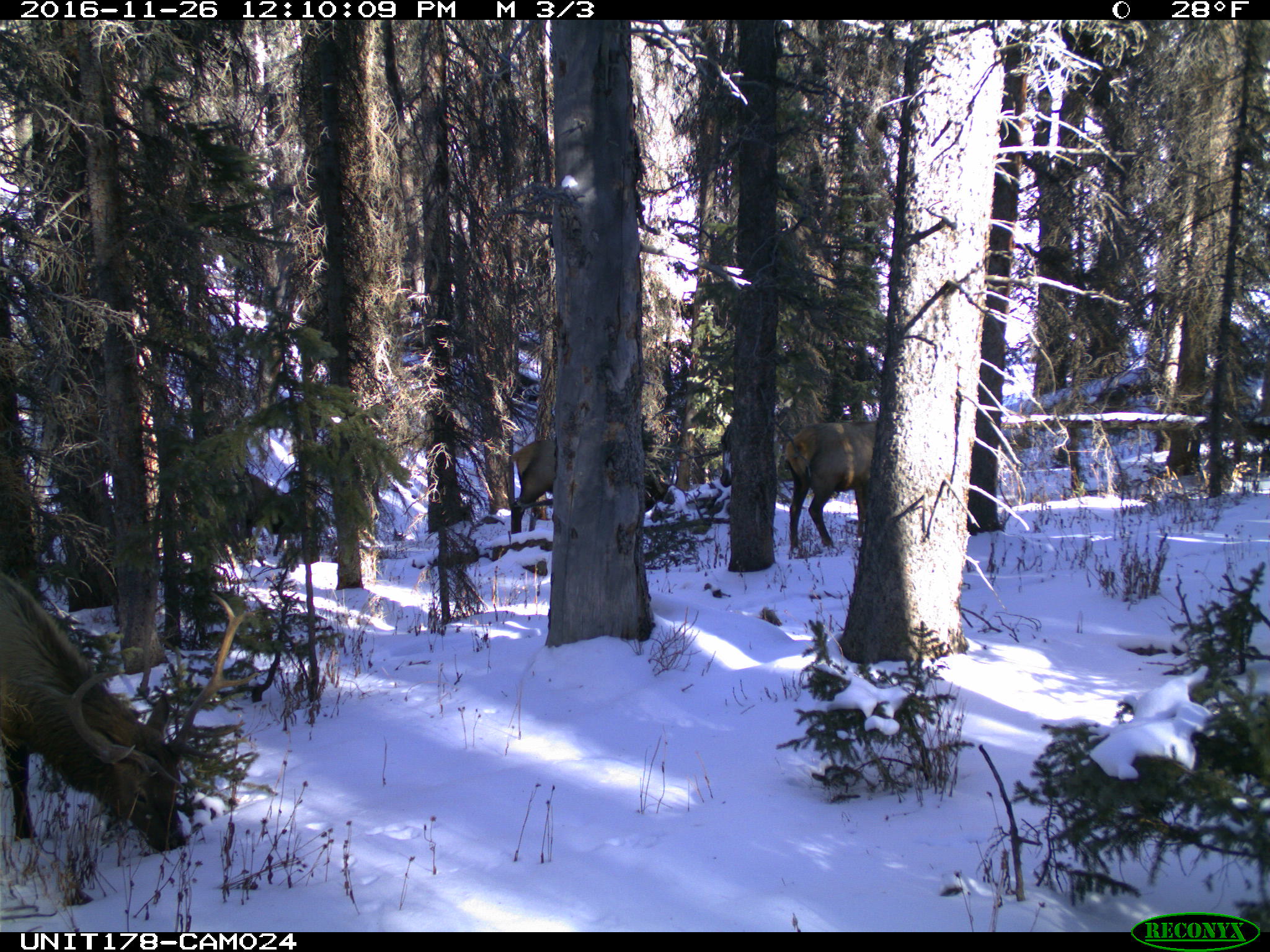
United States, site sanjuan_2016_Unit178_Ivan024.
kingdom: Animalia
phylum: Chordata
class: Mammalia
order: Artiodactyla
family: Cervidae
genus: Cervus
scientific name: Cervus elaphus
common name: red deer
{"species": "Cervus elaphus (red deer)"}